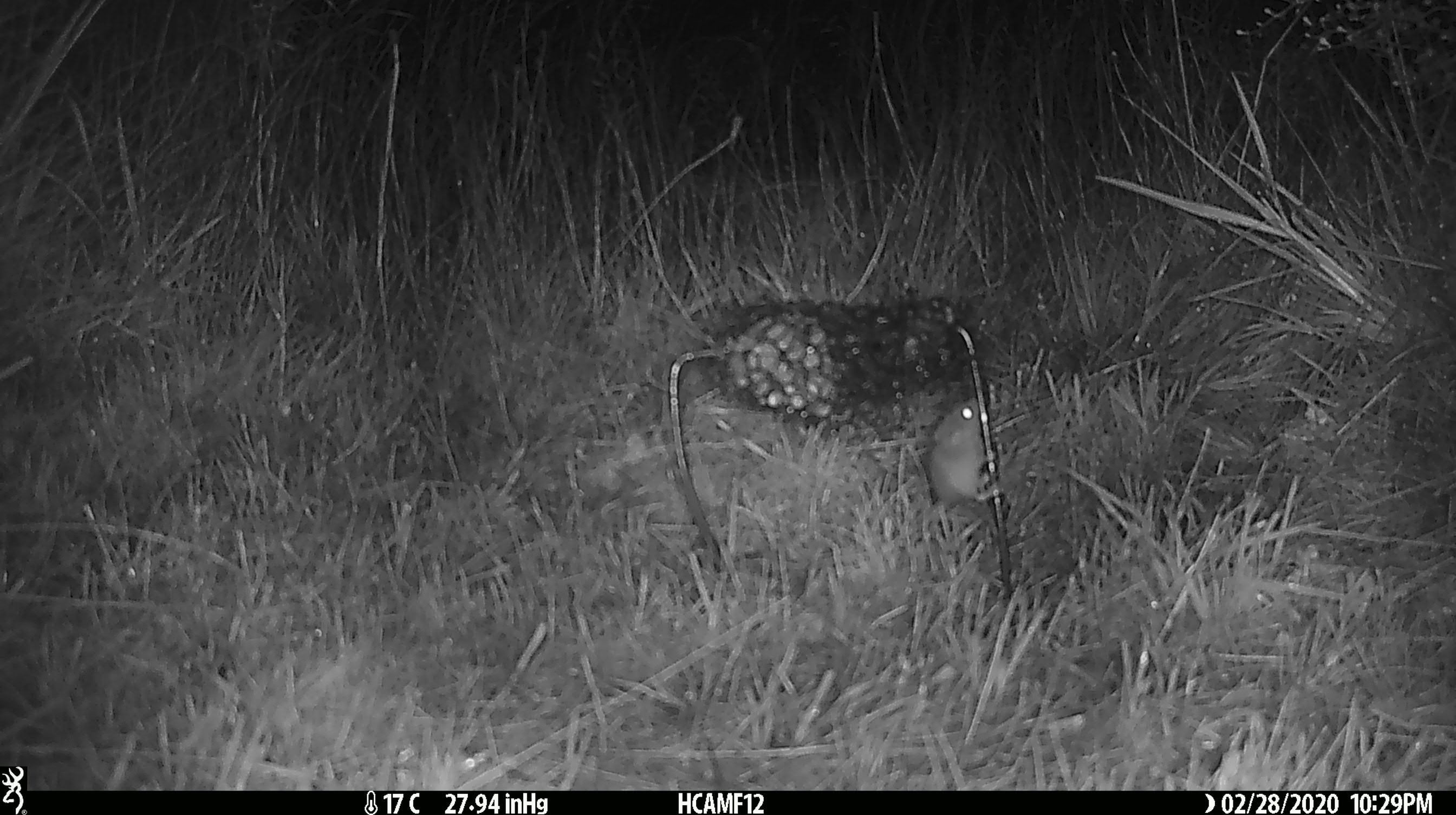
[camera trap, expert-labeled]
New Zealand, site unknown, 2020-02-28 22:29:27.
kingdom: Animalia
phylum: Chordata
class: Mammalia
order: Rodentia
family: Muridae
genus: Mus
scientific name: Mus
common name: mouse